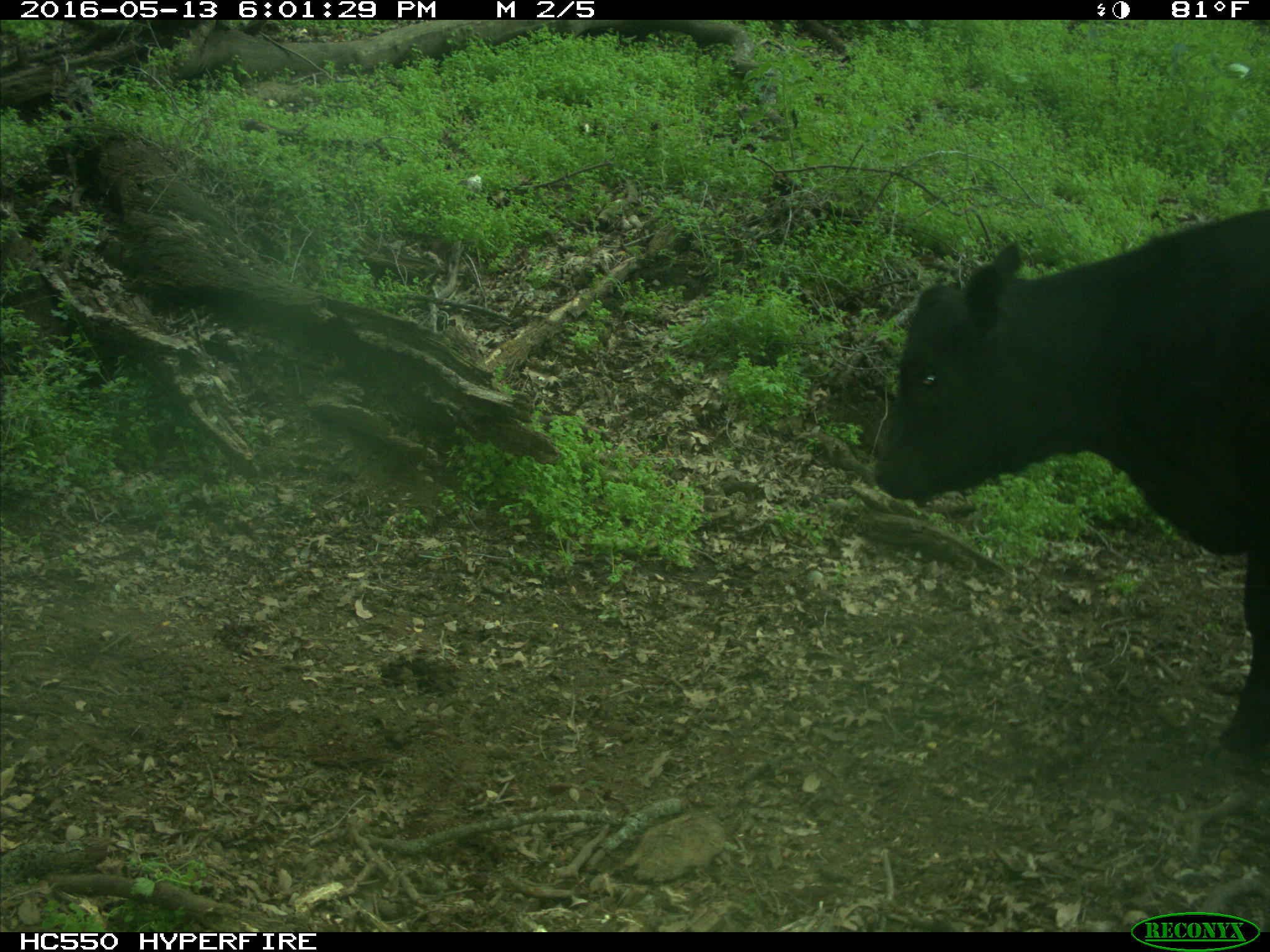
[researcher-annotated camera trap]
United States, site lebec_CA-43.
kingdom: Animalia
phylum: Chordata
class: Mammalia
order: Artiodactyla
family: Bovidae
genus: Bos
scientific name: Bos taurus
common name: domestic cow